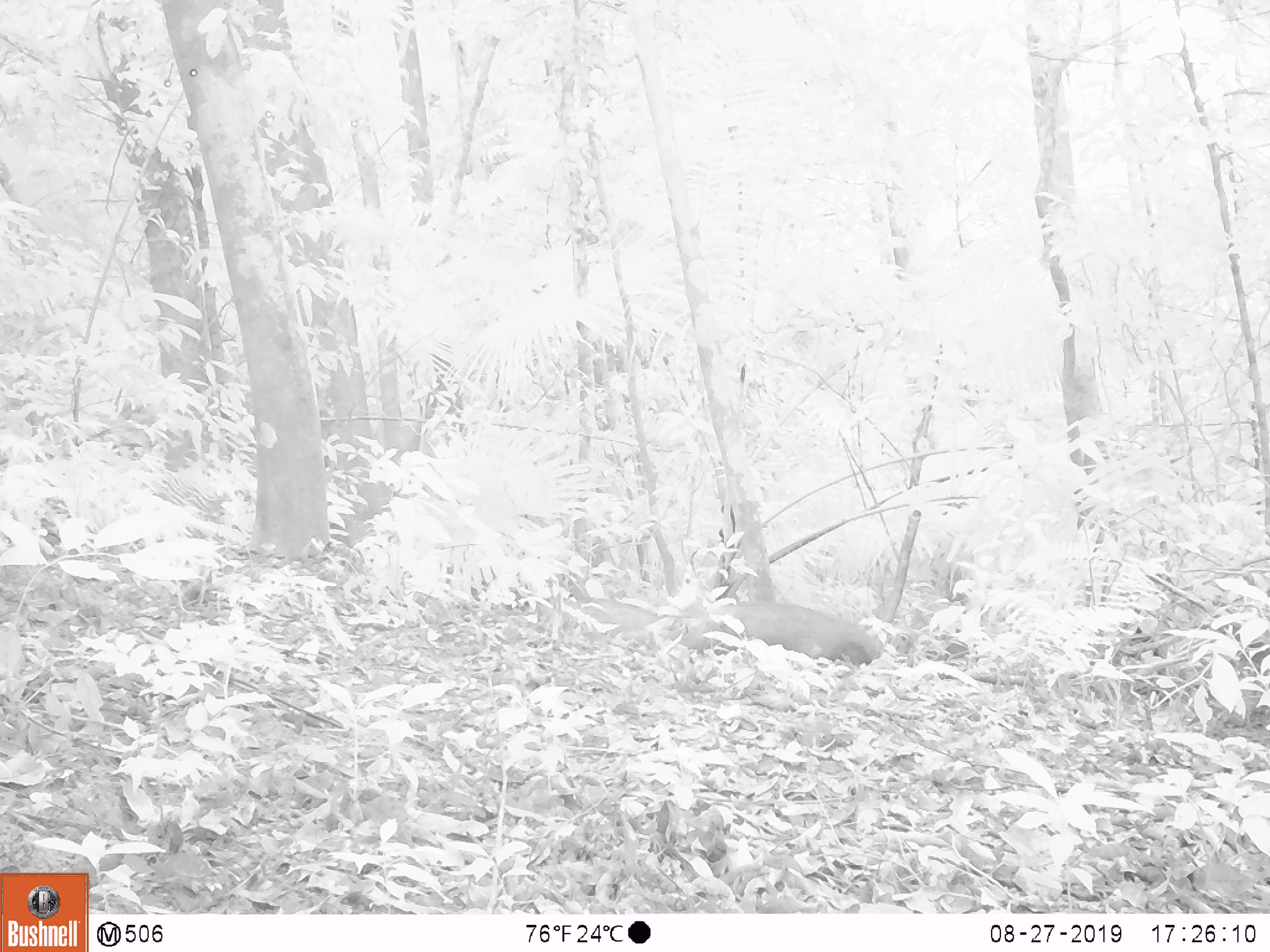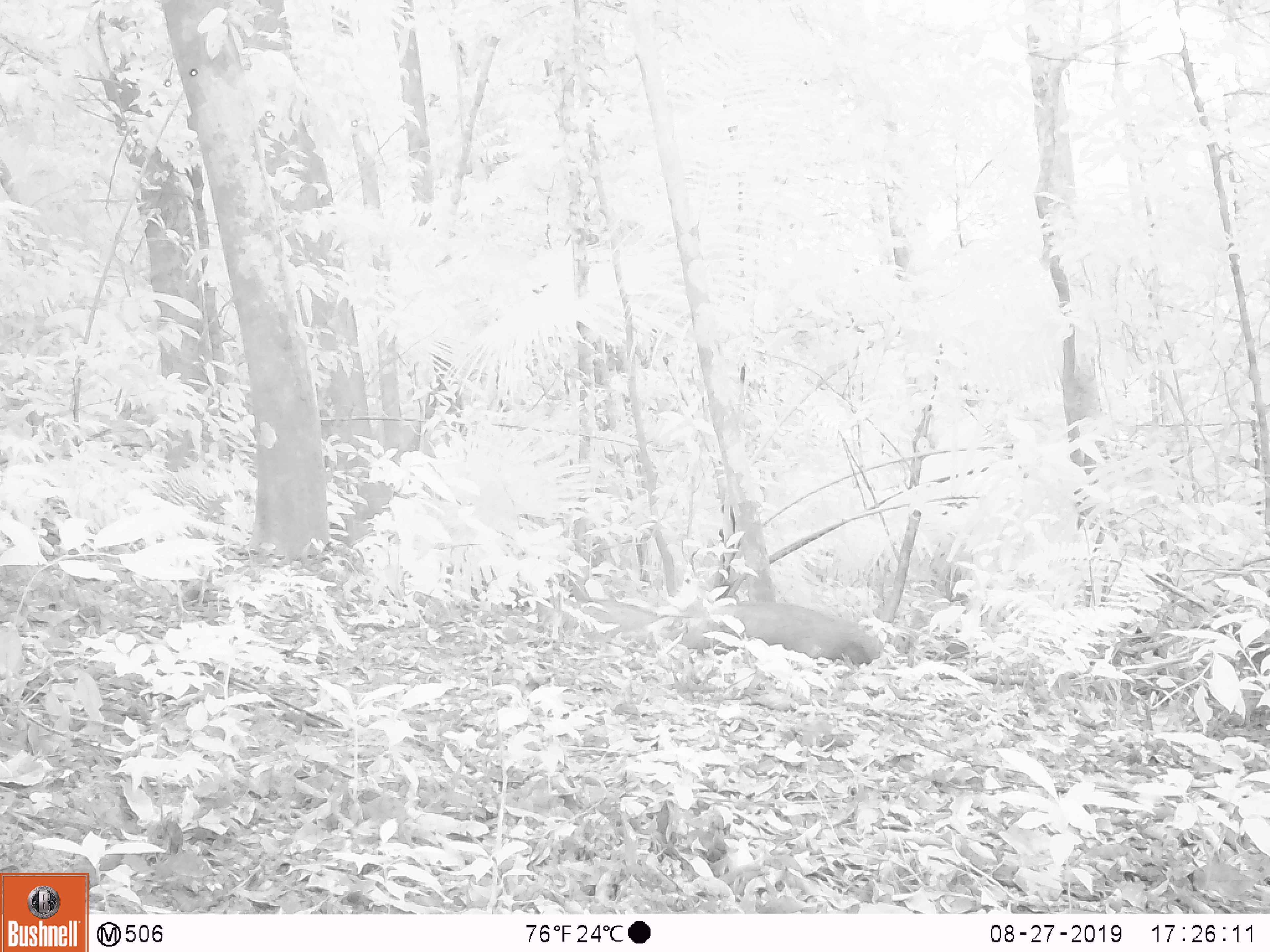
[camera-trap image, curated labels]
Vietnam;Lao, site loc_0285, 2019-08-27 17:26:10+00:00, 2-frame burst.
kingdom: Animalia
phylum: Chordata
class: Mammalia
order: Artiodactyla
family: Suidae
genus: Sus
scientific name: Sus scrofa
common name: eurasian wild pig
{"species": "eurasian wild pig (Sus scrofa)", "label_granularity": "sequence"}